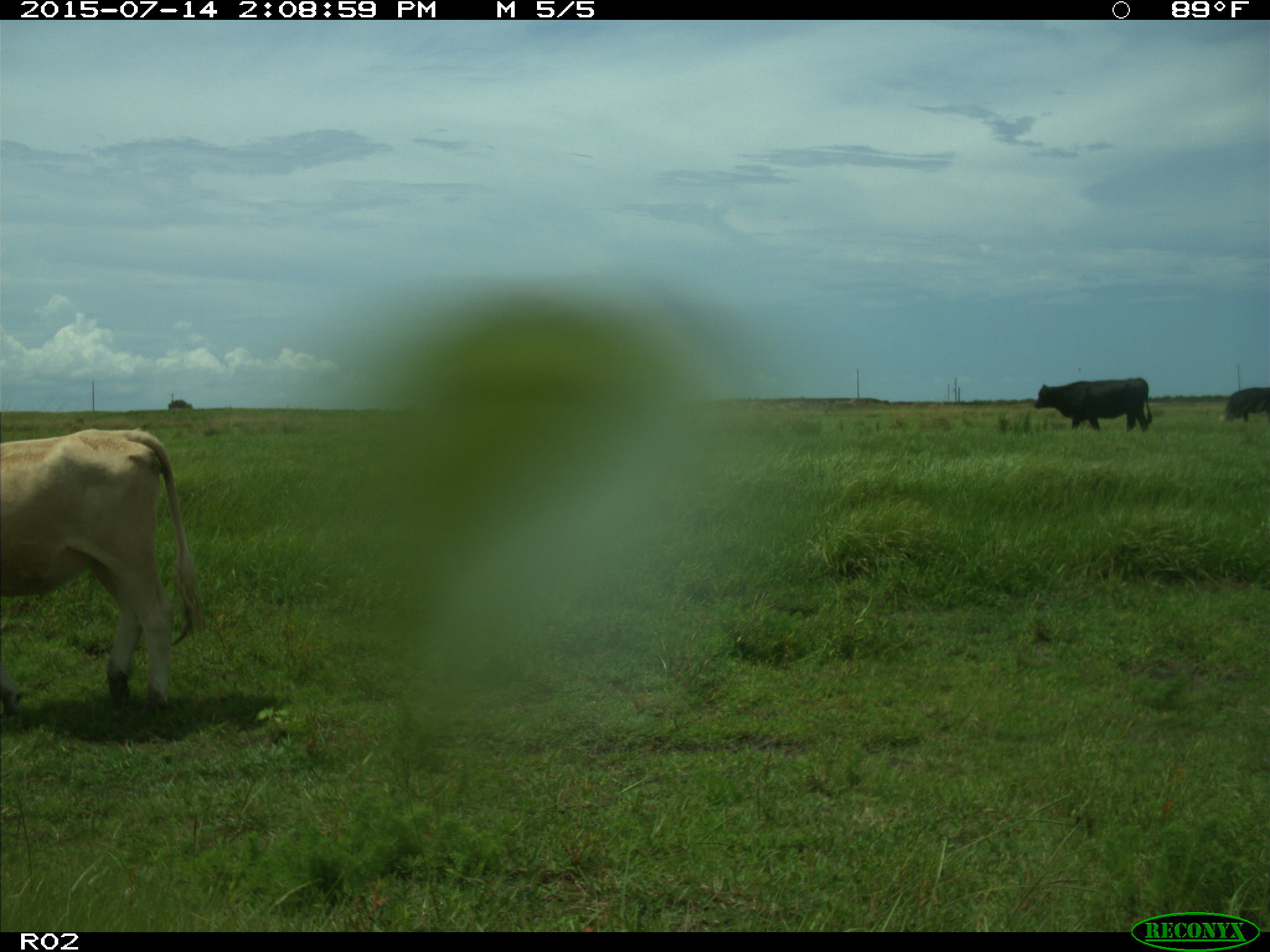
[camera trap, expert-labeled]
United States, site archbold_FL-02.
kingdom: Animalia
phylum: Chordata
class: Mammalia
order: Artiodactyla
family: Bovidae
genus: Bos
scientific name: Bos taurus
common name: domestic cow